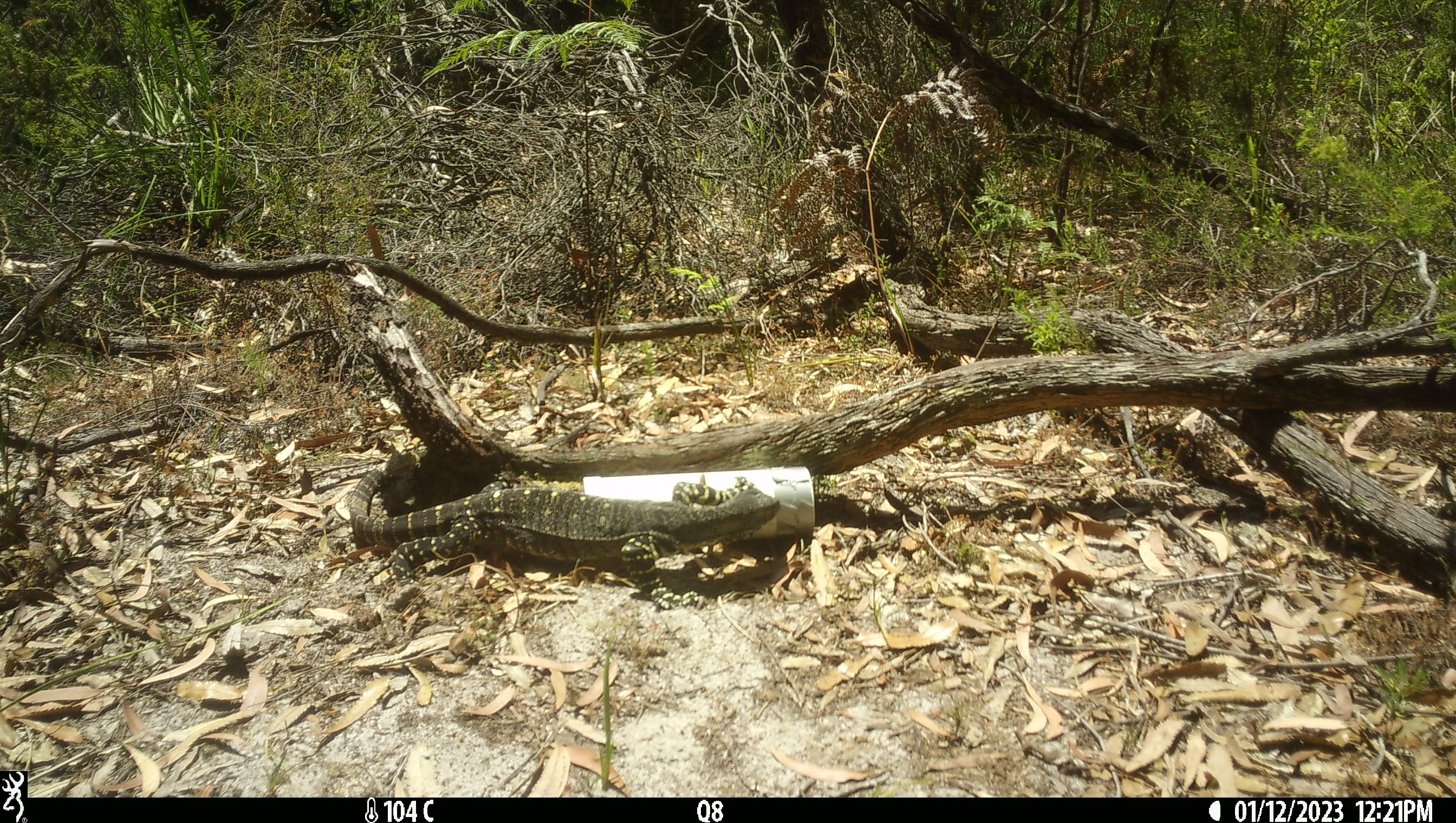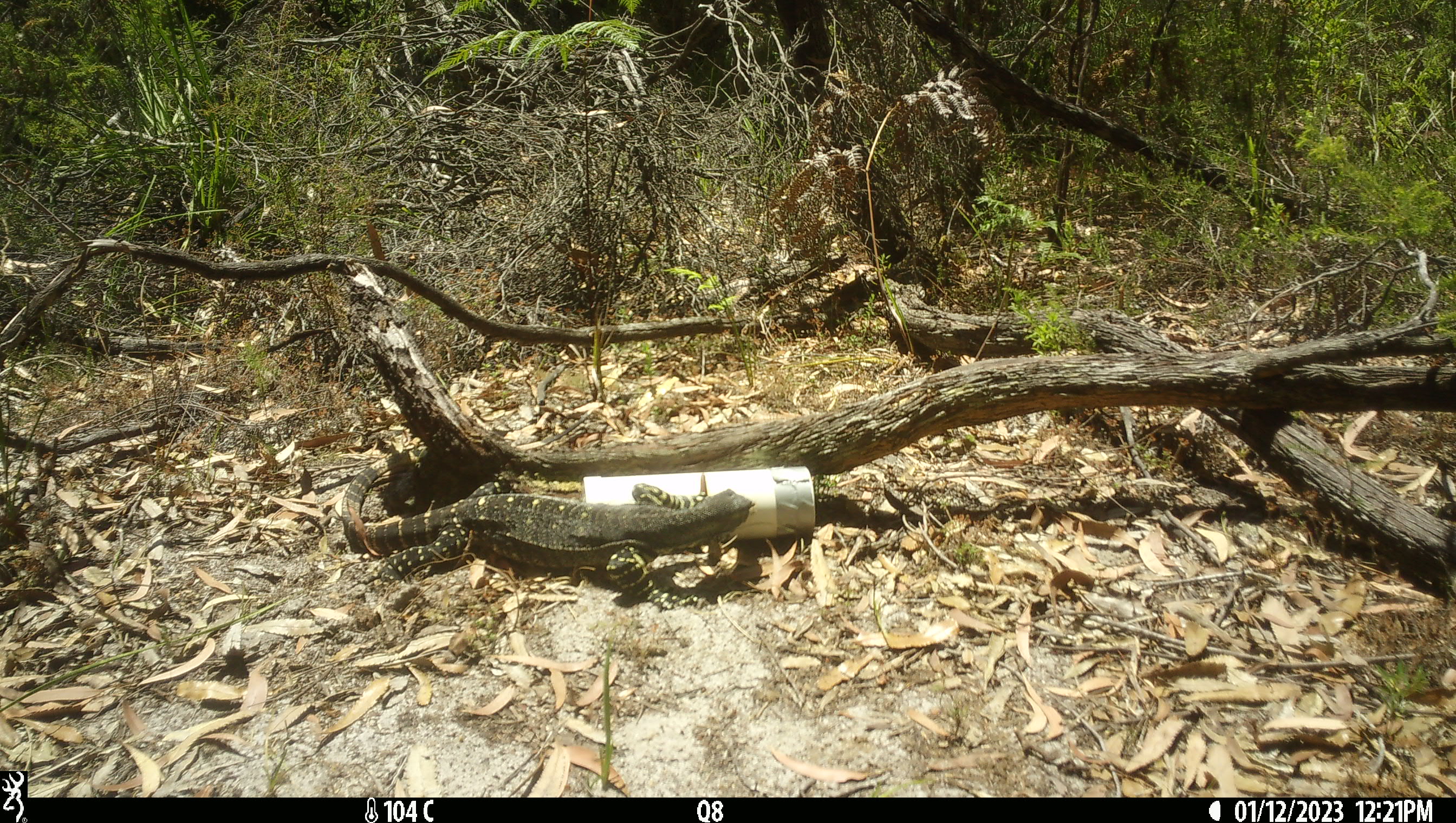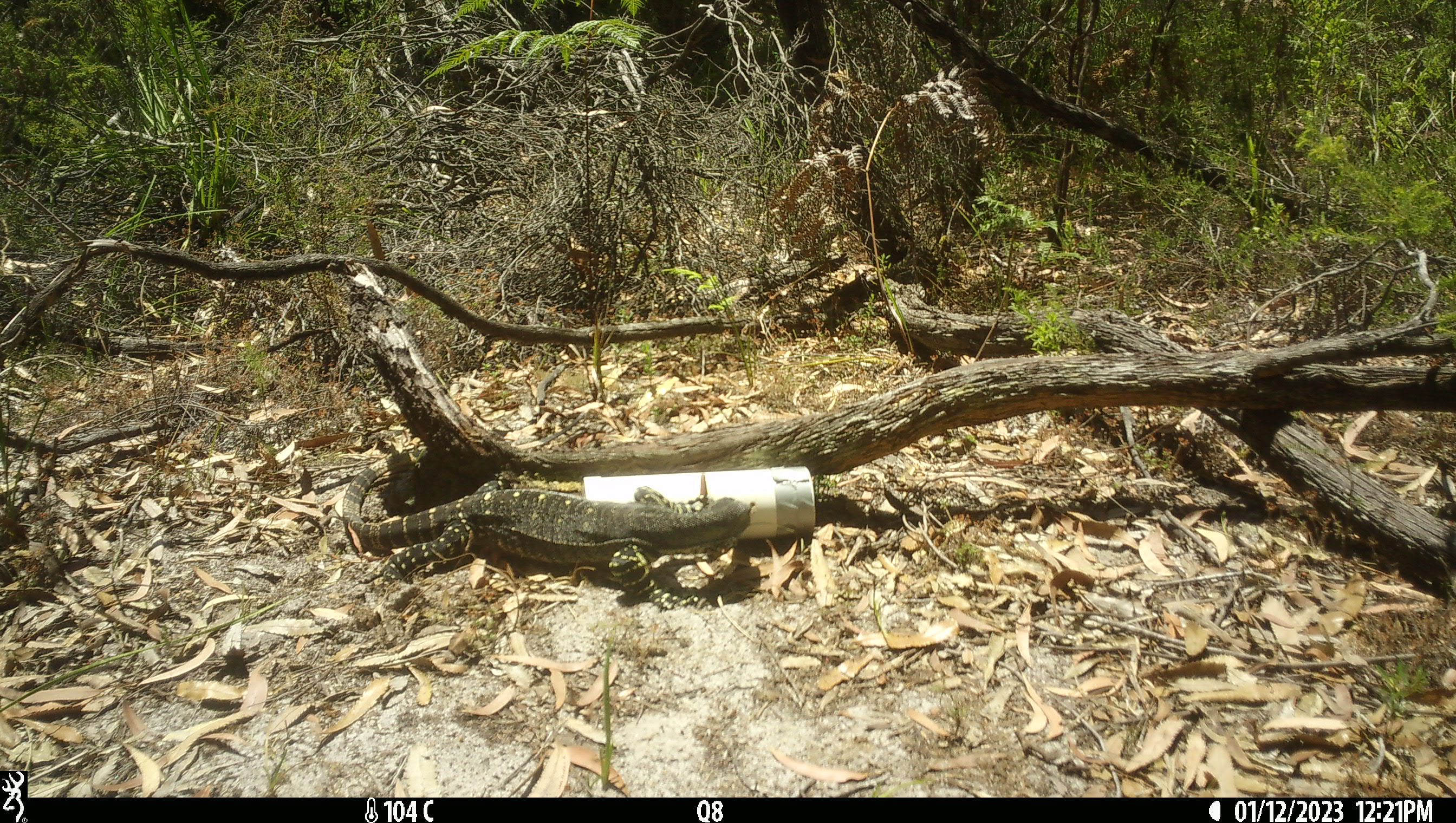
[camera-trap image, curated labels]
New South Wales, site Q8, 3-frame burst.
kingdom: Animalia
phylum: Chordata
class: Reptilia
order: Squamata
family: Varanidae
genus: Varanus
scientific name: Varanus varius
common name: lace monitor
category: goanna